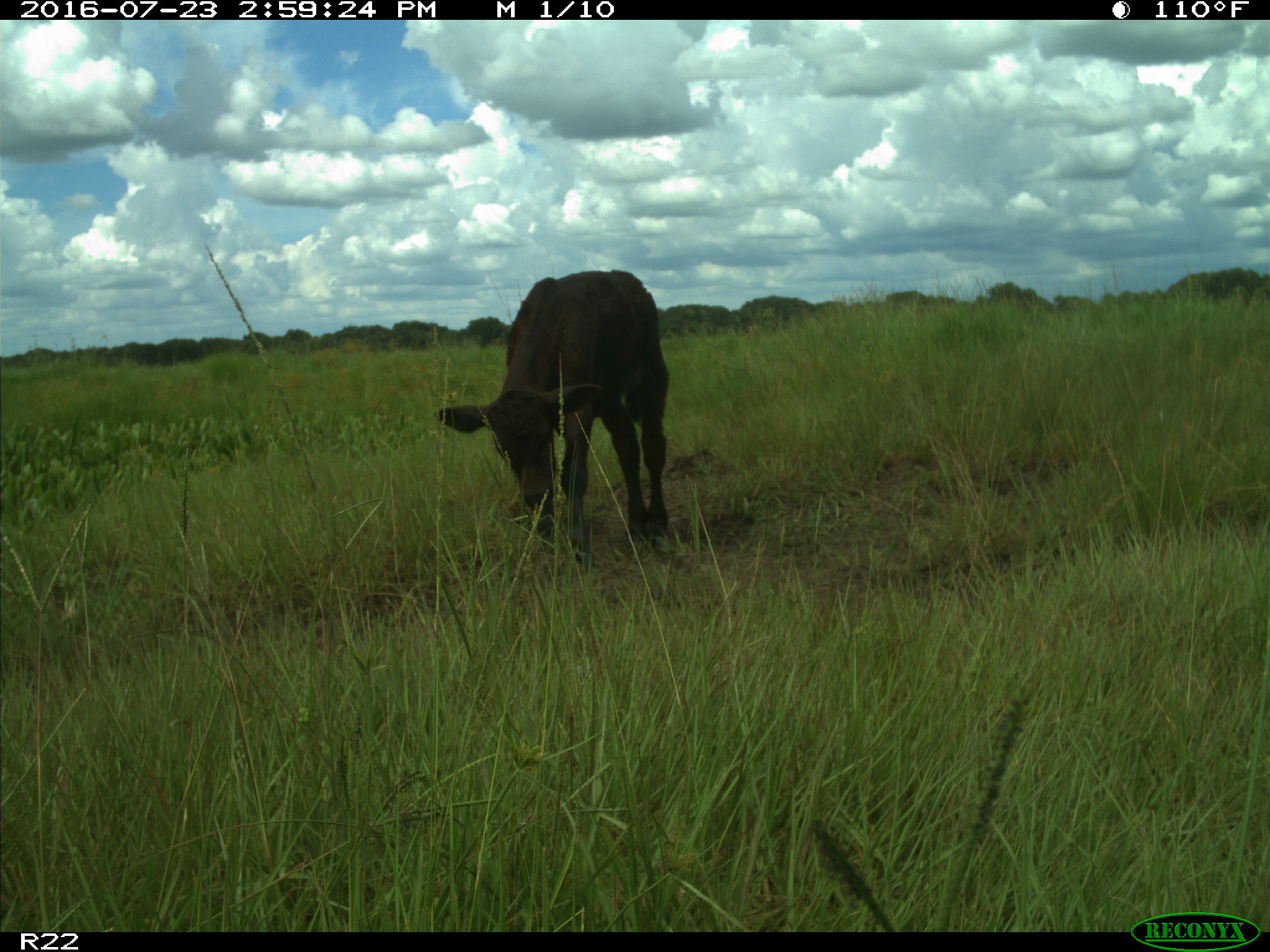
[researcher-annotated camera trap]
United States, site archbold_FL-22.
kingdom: Animalia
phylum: Chordata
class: Mammalia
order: Artiodactyla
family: Bovidae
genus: Bos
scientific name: Bos taurus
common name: domestic cow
Bos taurus (domestic cow).